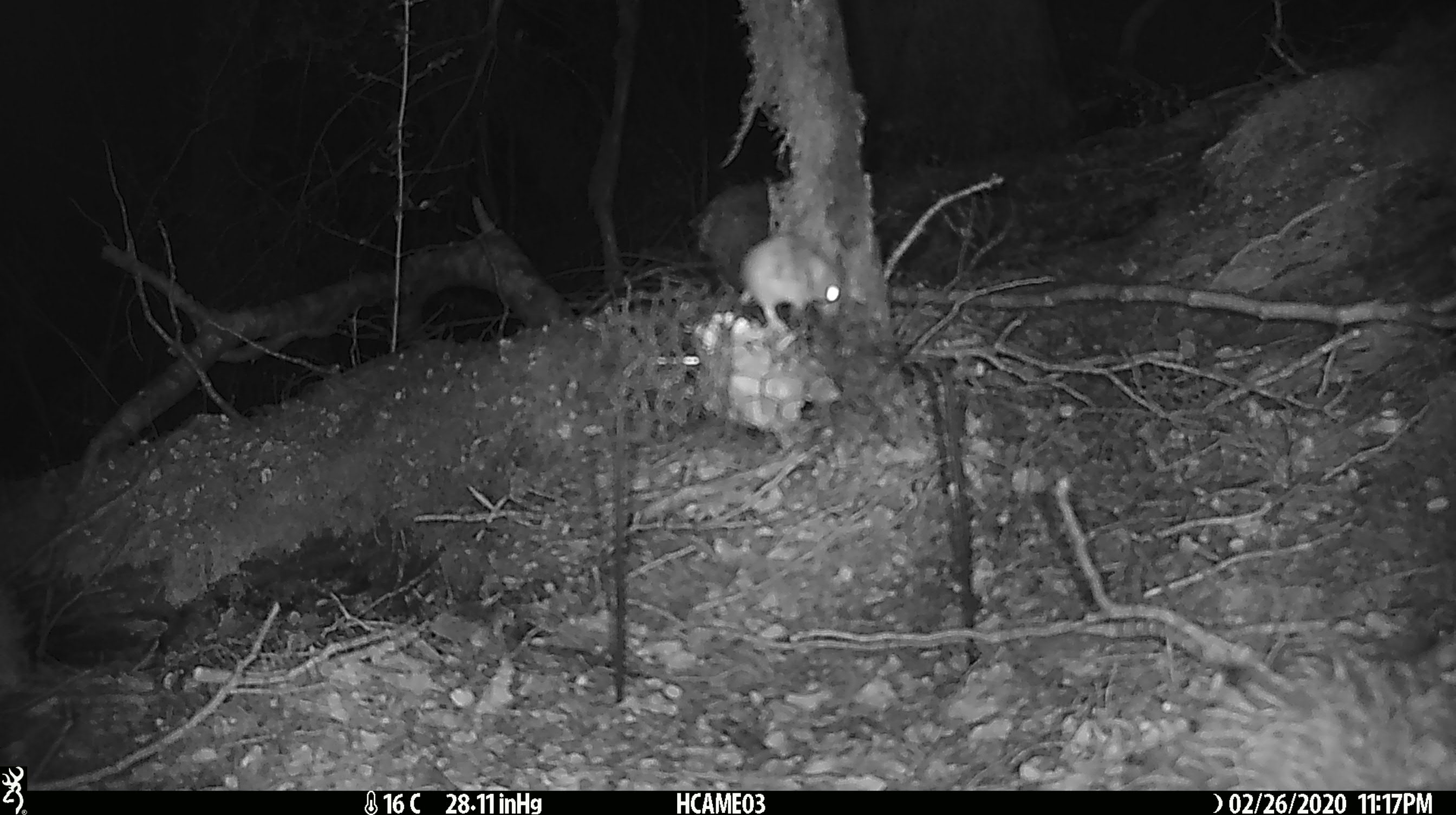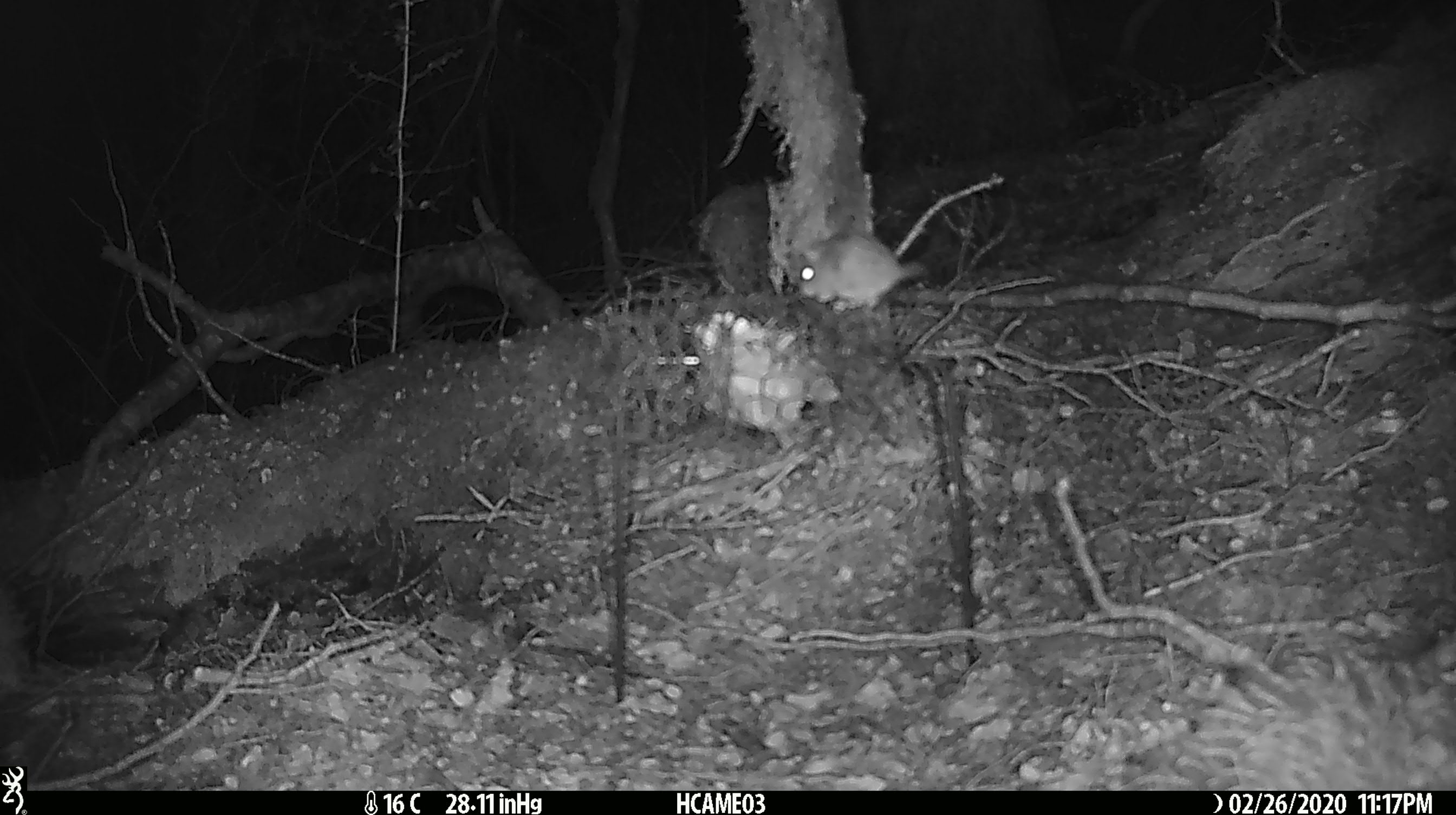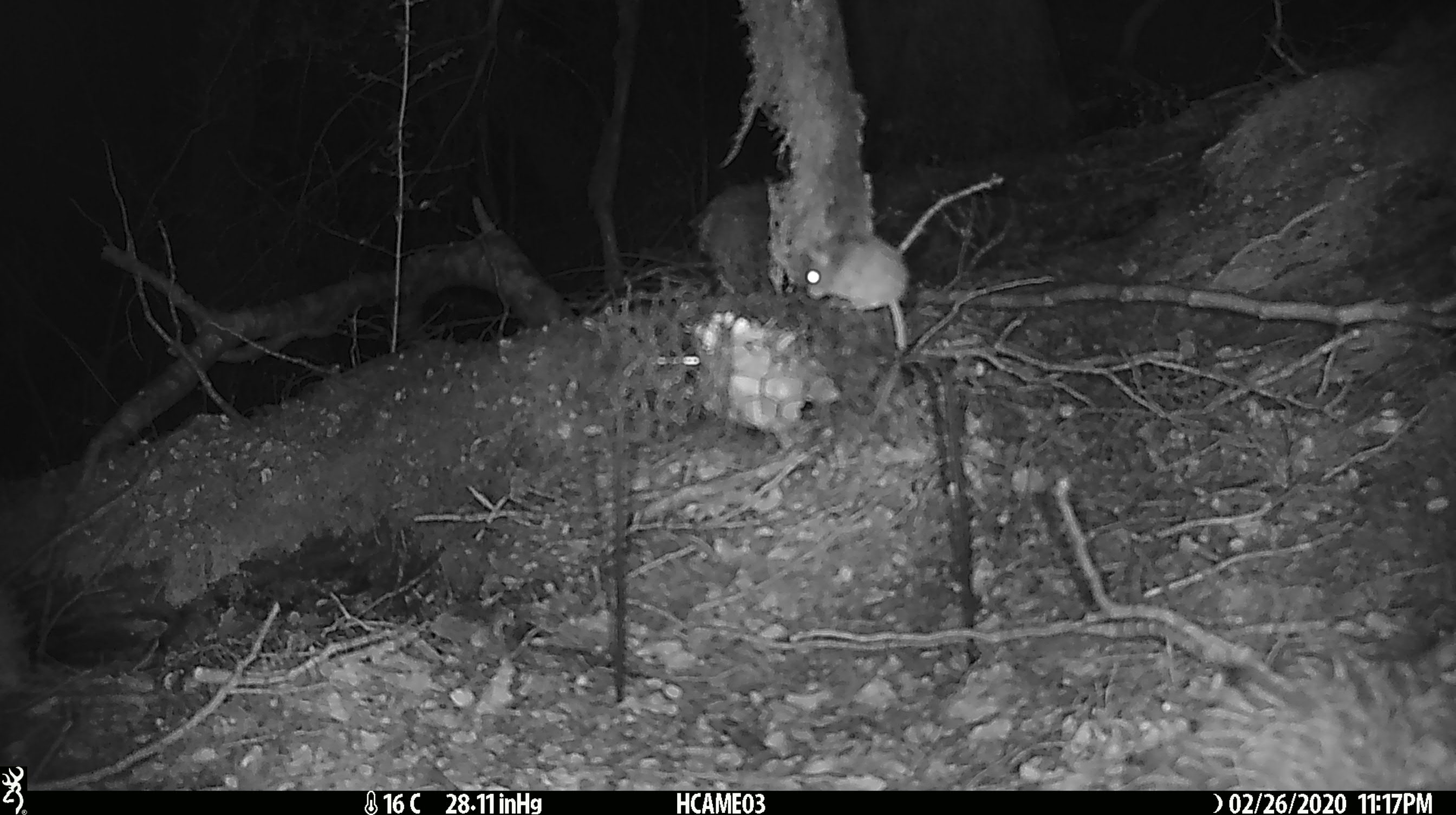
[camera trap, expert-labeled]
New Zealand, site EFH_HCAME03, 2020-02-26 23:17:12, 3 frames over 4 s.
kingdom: Animalia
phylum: Chordata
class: Mammalia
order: Rodentia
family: Muridae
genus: Mus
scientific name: Mus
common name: mouse